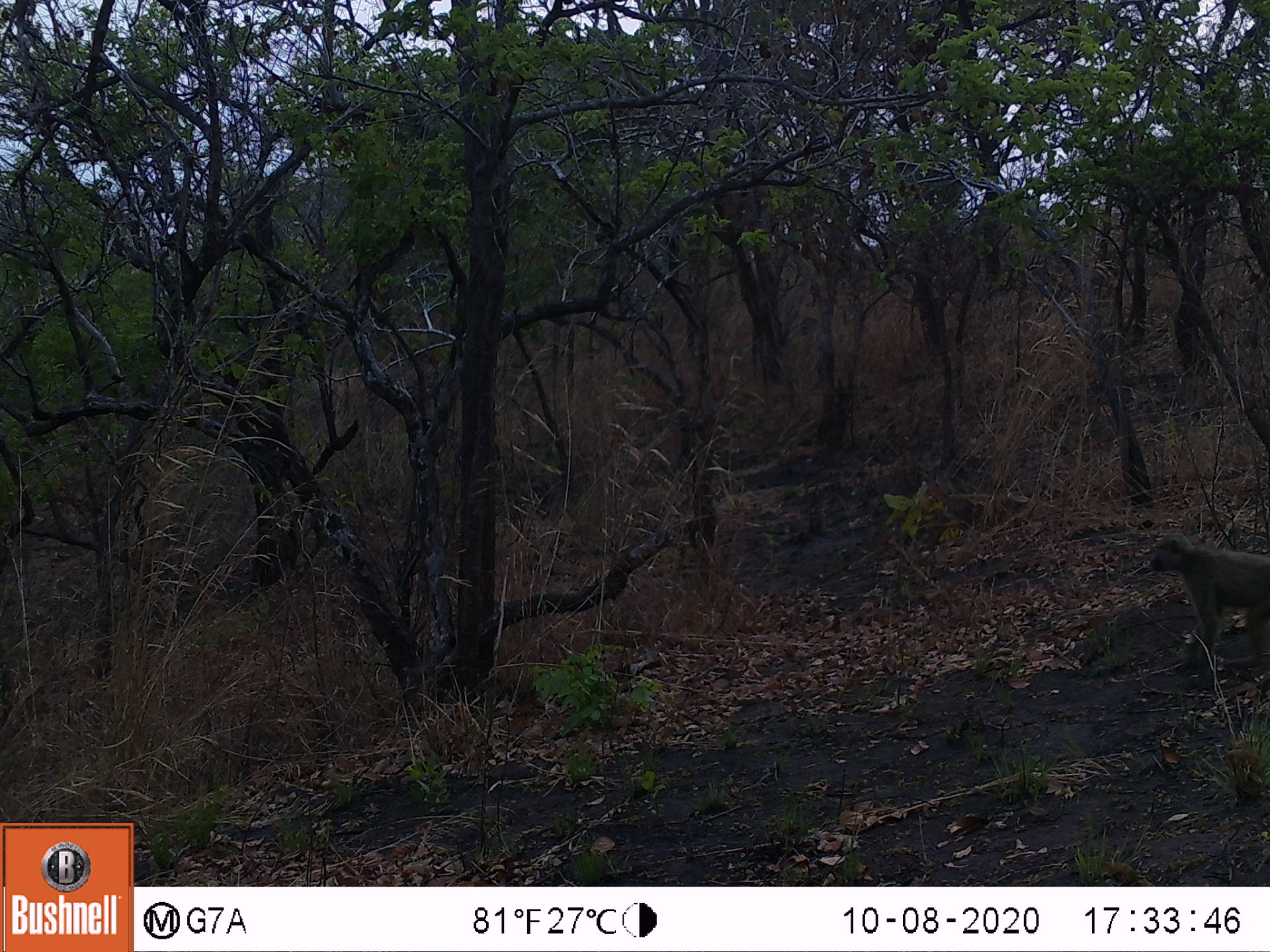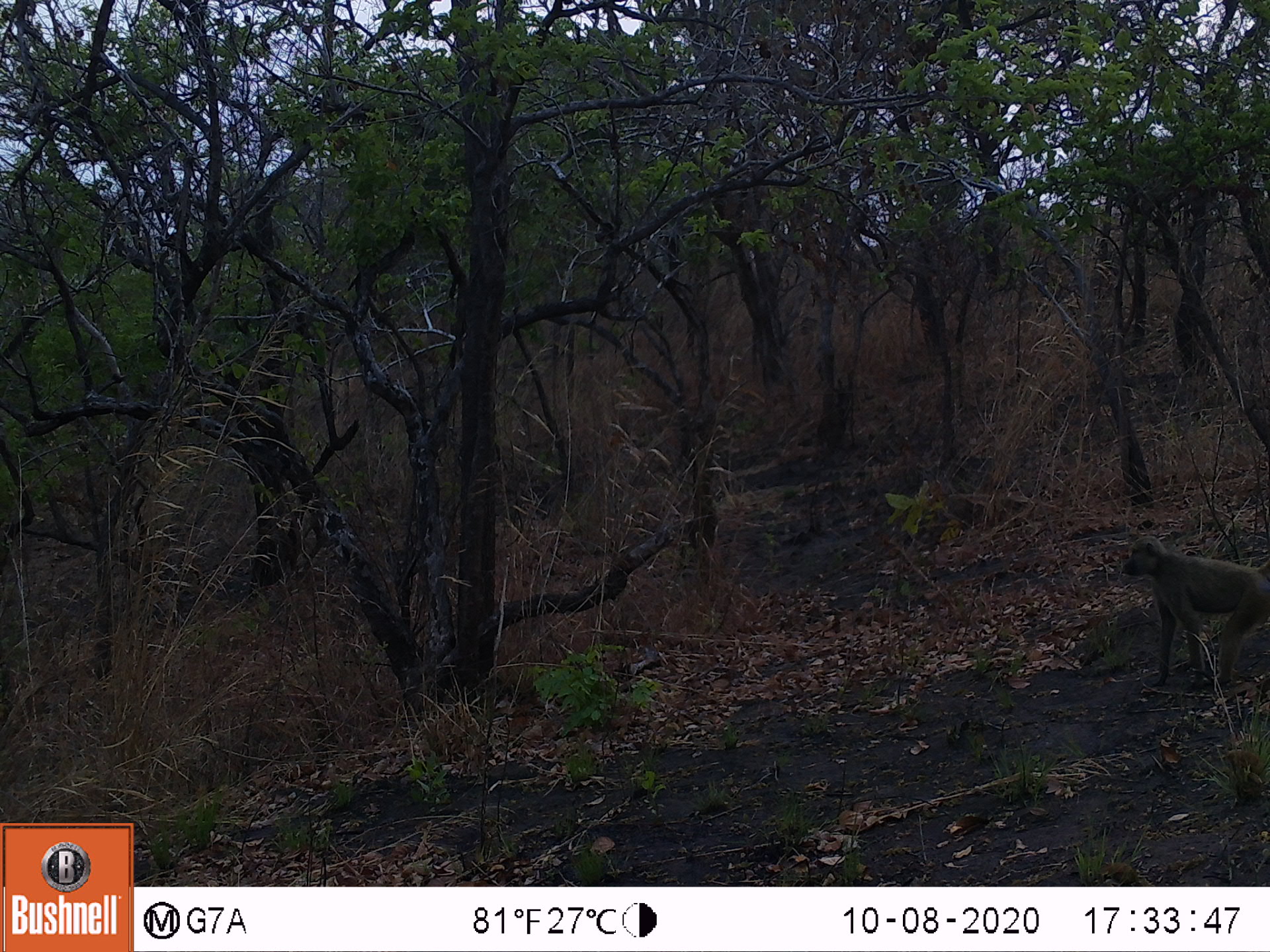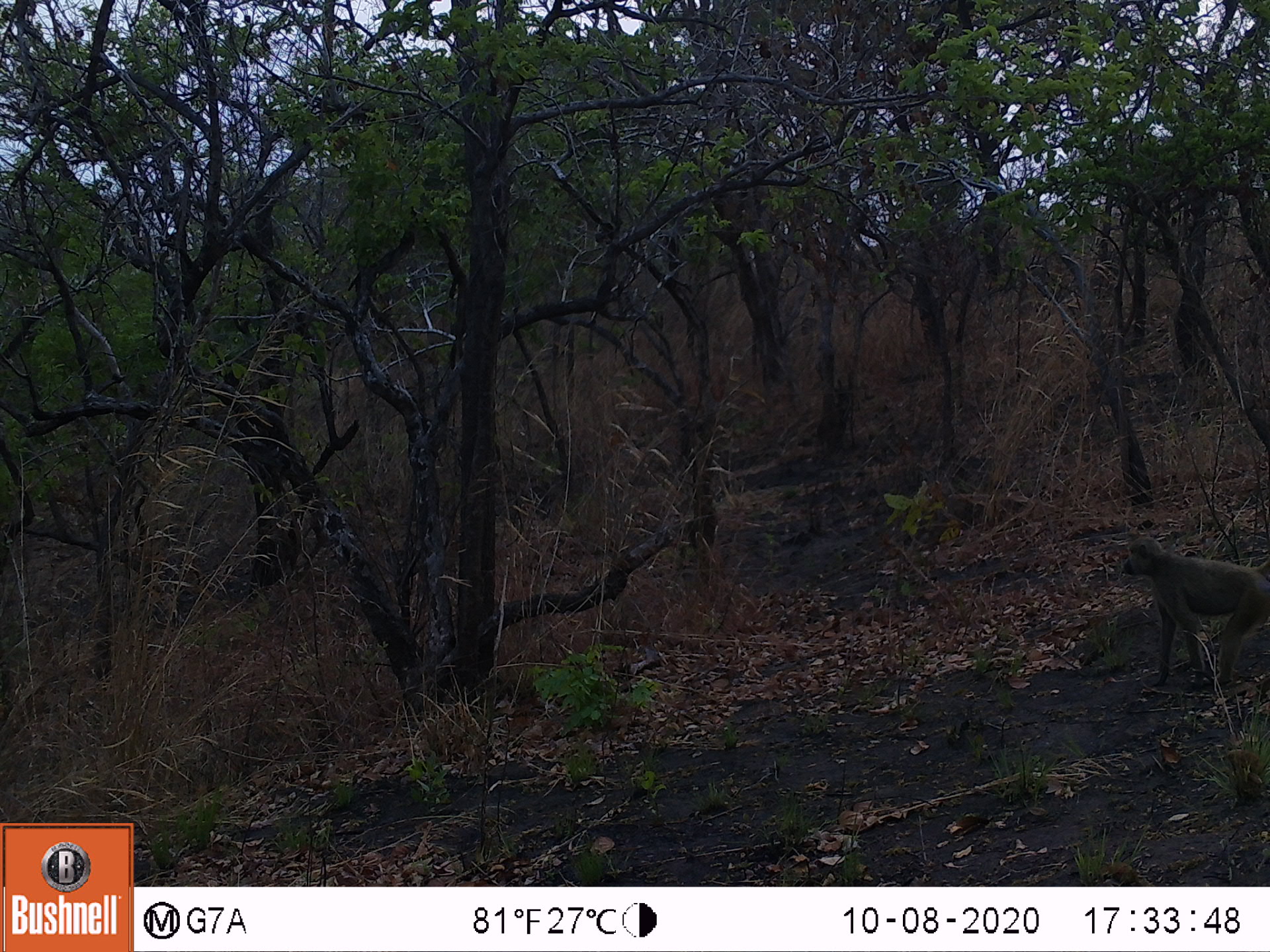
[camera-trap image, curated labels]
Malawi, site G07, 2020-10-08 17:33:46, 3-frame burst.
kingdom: Animalia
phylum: Chordata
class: Mammalia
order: Primates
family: Cercopithecidae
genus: Papio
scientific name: Papio cynocephalus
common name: yellow baboon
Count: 1.